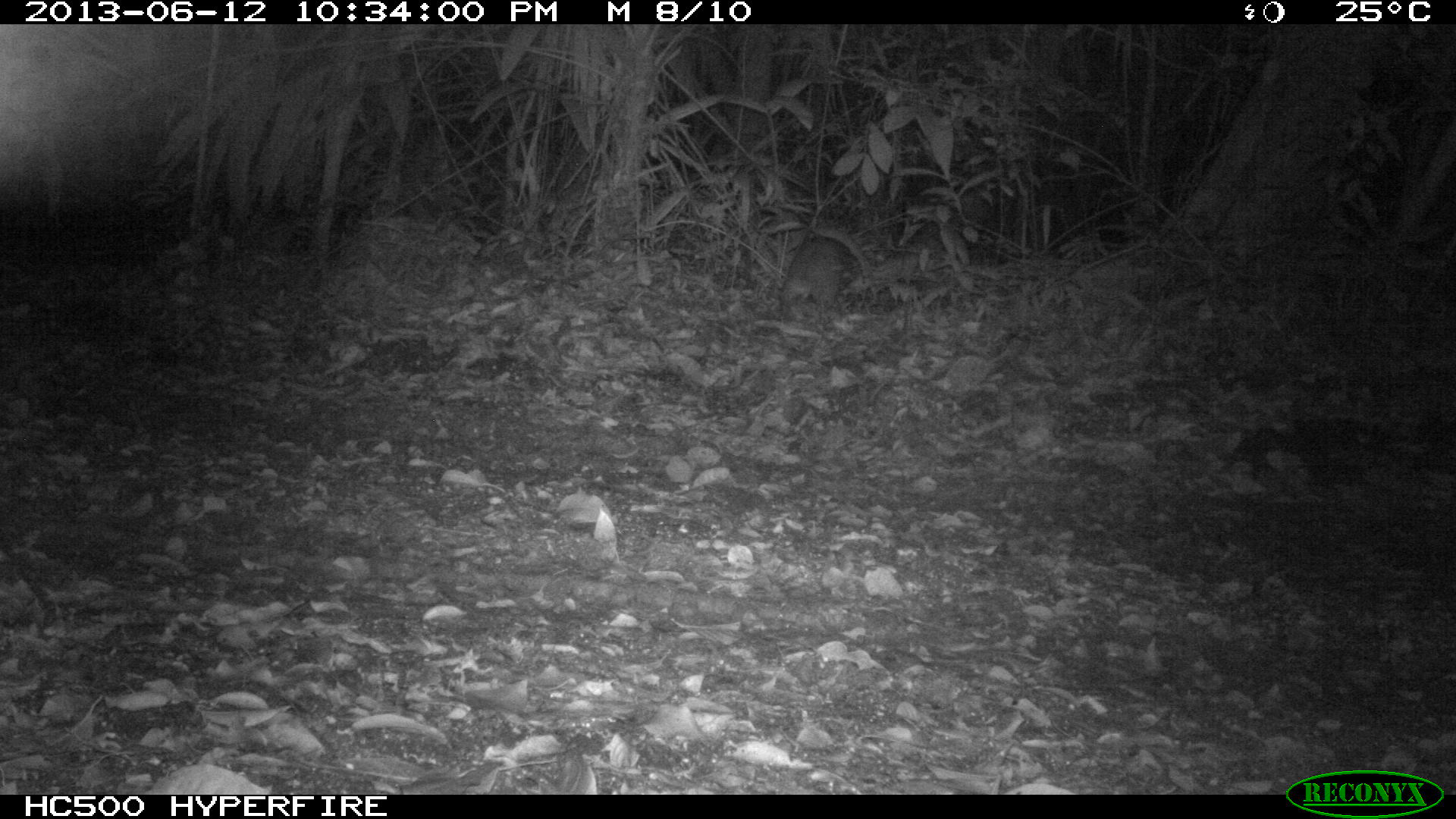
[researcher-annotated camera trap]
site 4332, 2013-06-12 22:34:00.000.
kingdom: Animalia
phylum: Chordata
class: Mammalia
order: Rodentia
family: Cuniculidae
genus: Cuniculus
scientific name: Cuniculus paca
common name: lowland paca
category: agouti paca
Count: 1.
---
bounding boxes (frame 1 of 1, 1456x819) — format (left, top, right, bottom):
agouti paca: (779, 236, 847, 322)